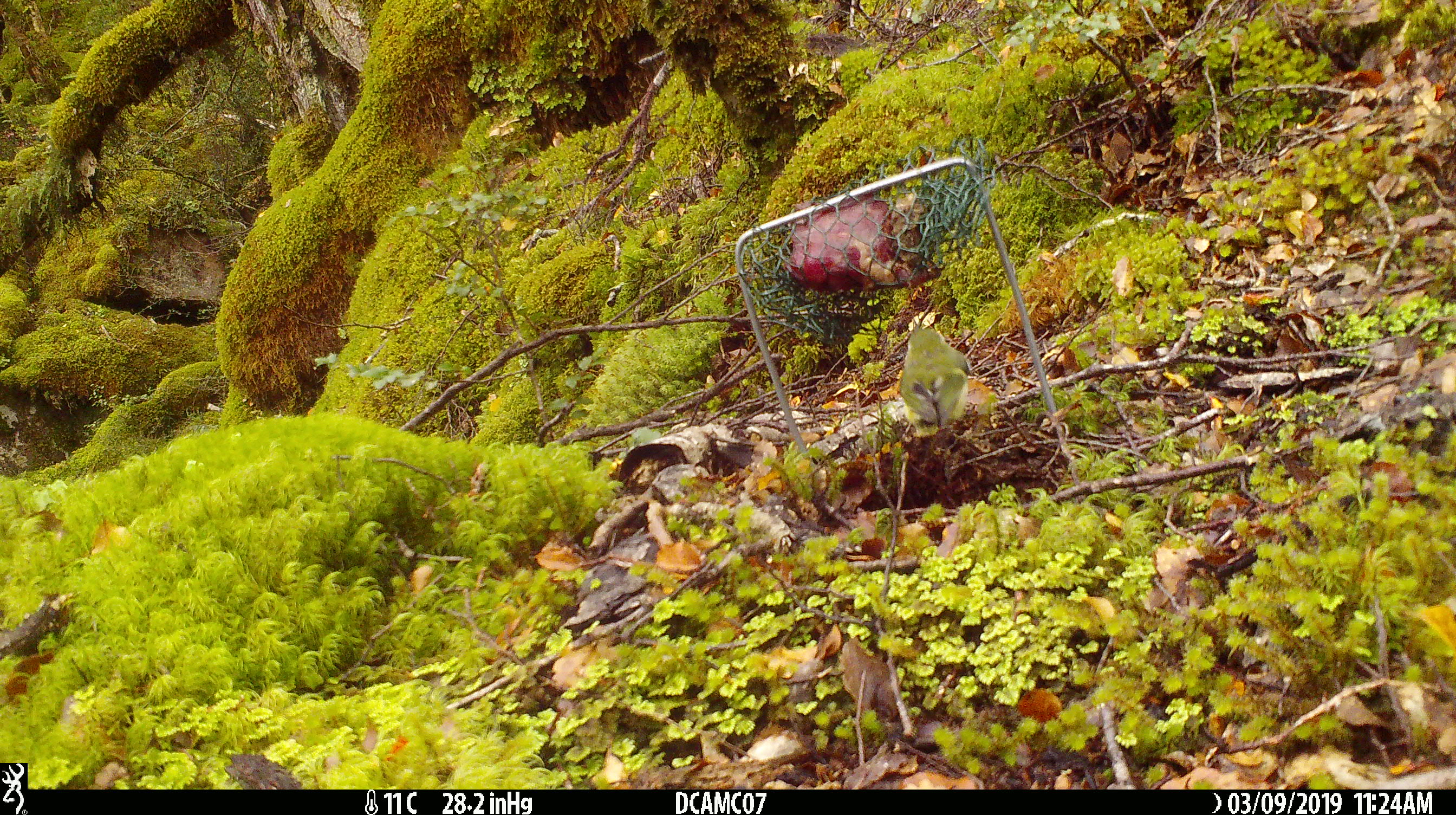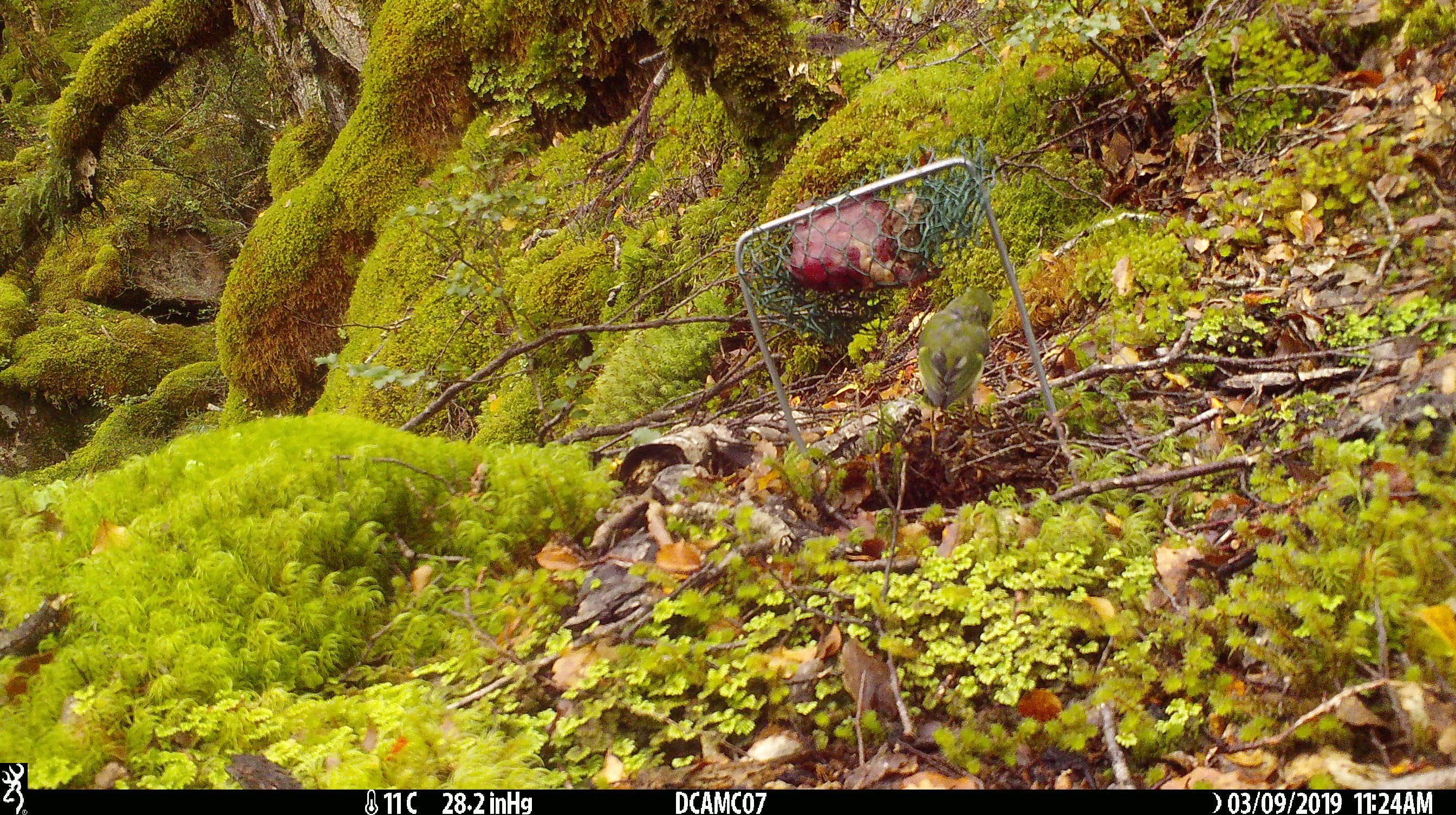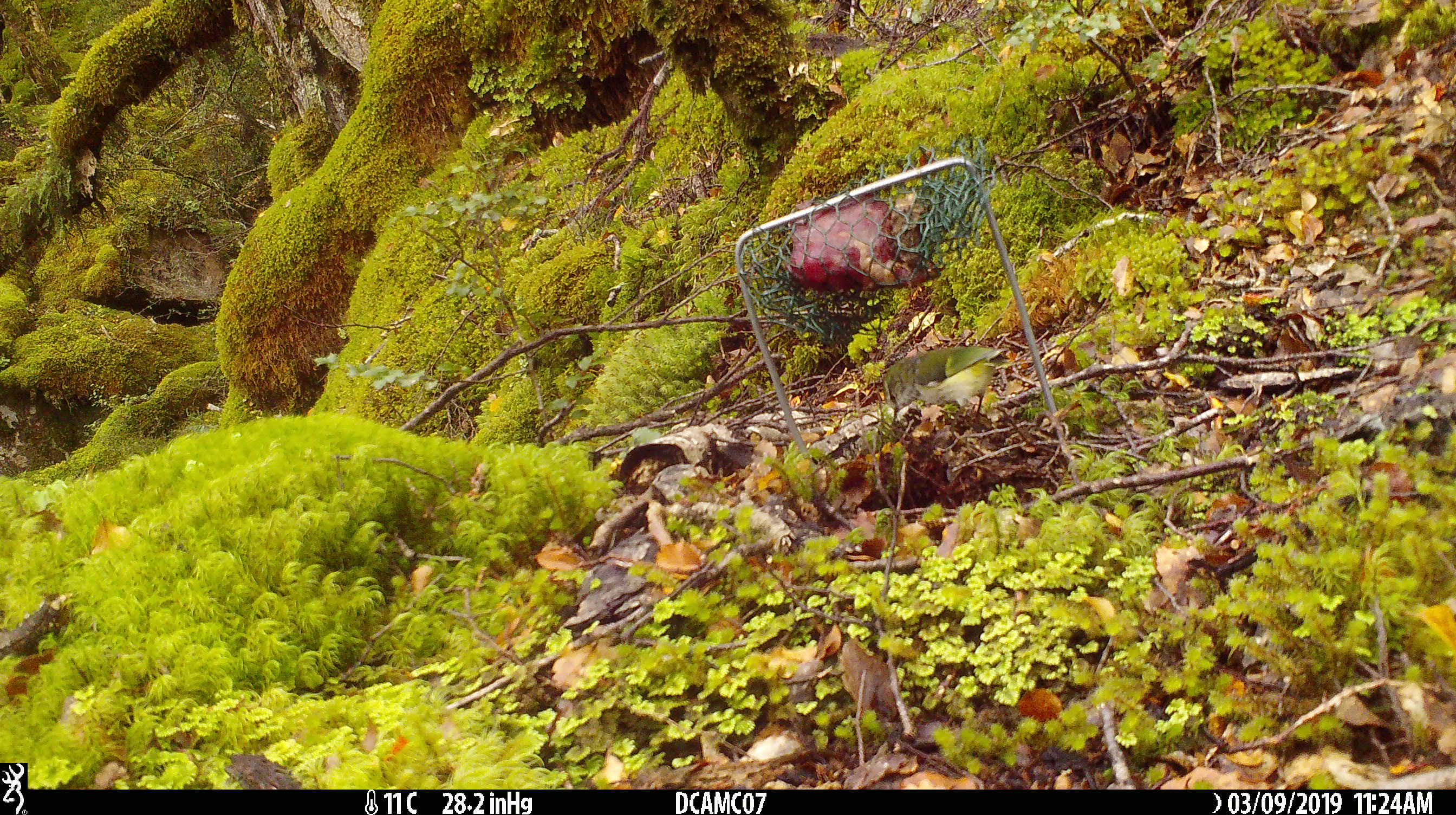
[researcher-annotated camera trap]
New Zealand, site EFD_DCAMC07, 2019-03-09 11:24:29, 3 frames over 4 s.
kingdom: Animalia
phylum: Chordata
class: Aves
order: Passeriformes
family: Acanthisittidae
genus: Acanthisitta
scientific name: Acanthisitta chloris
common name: rifleman